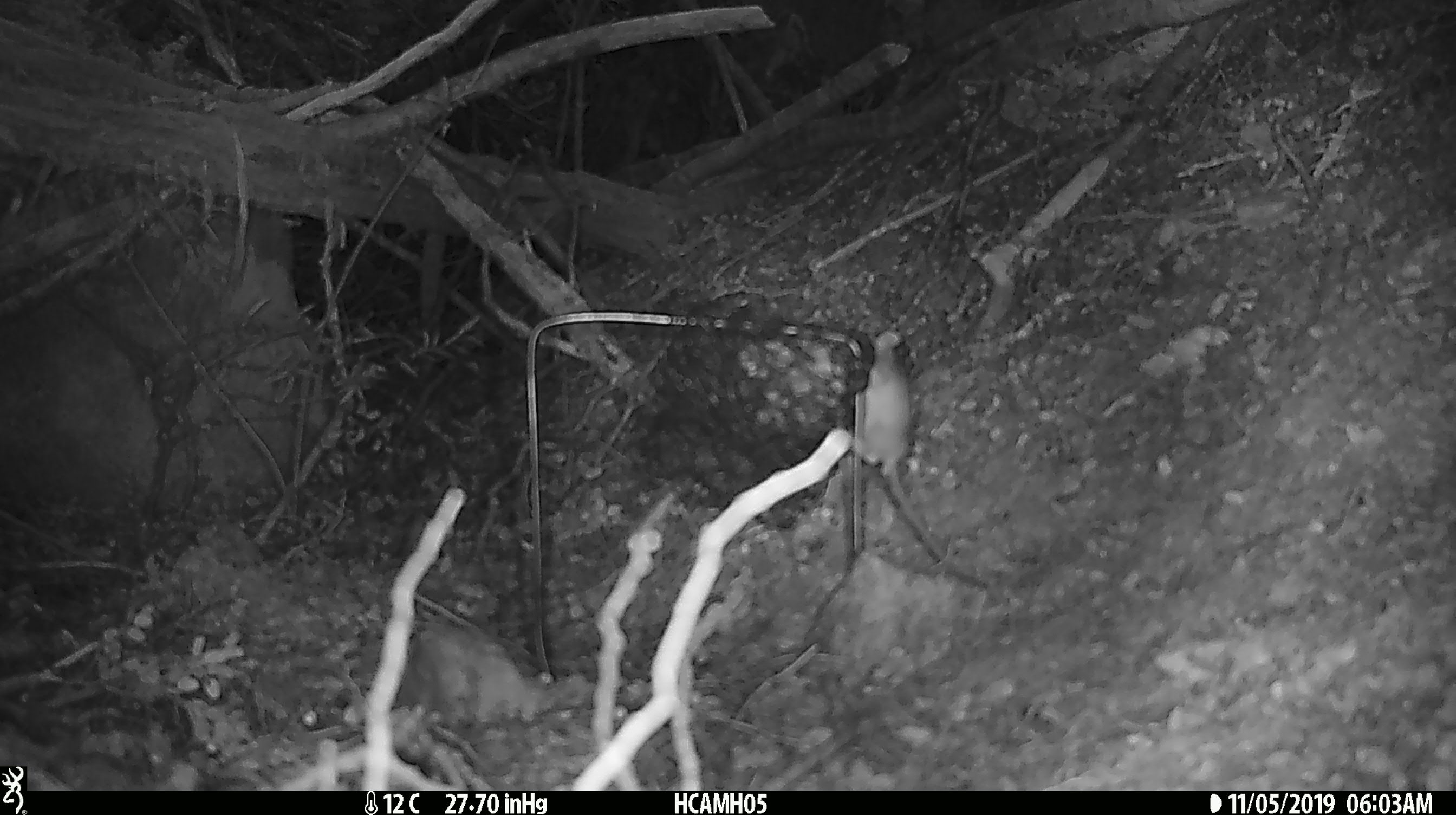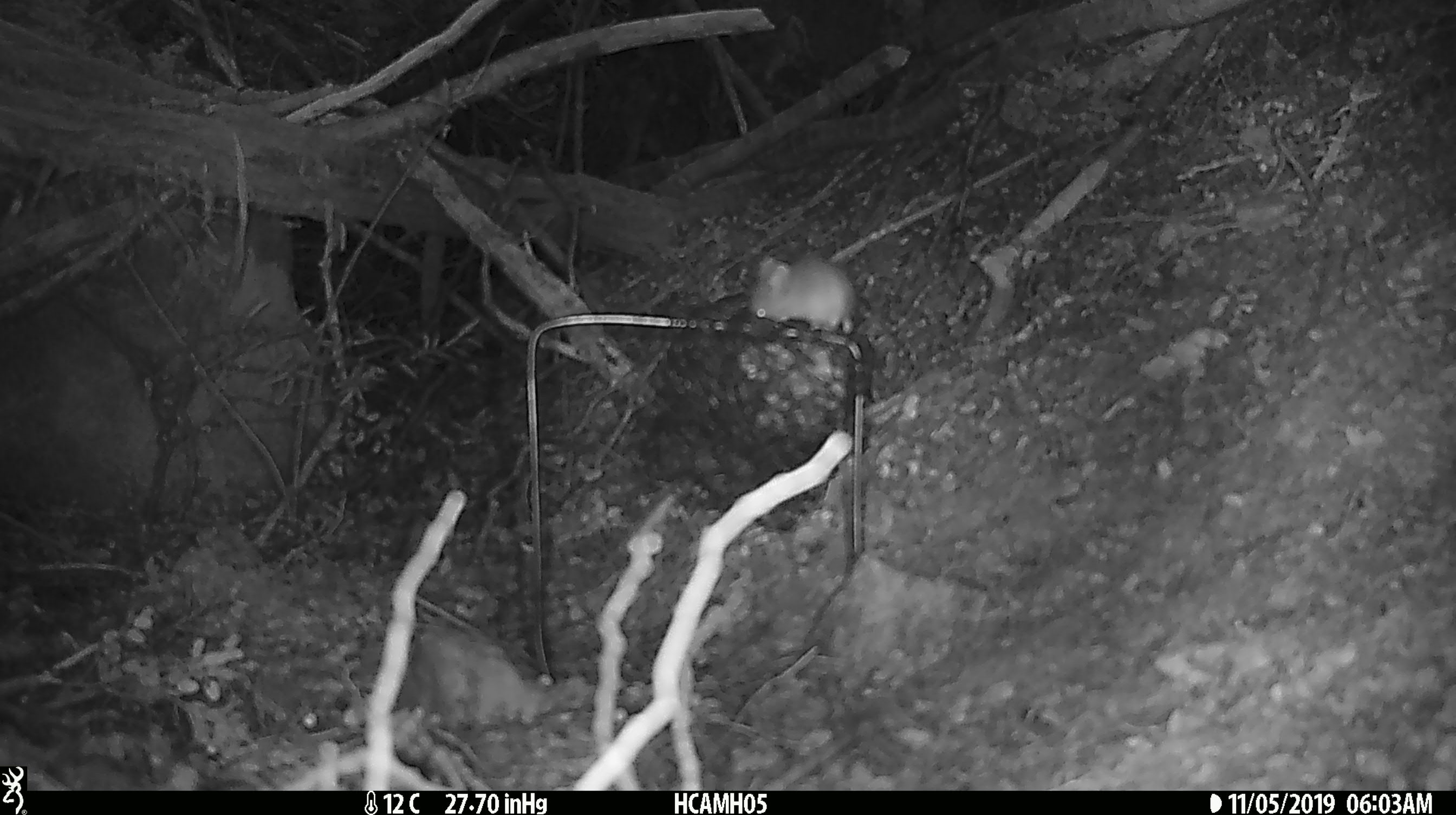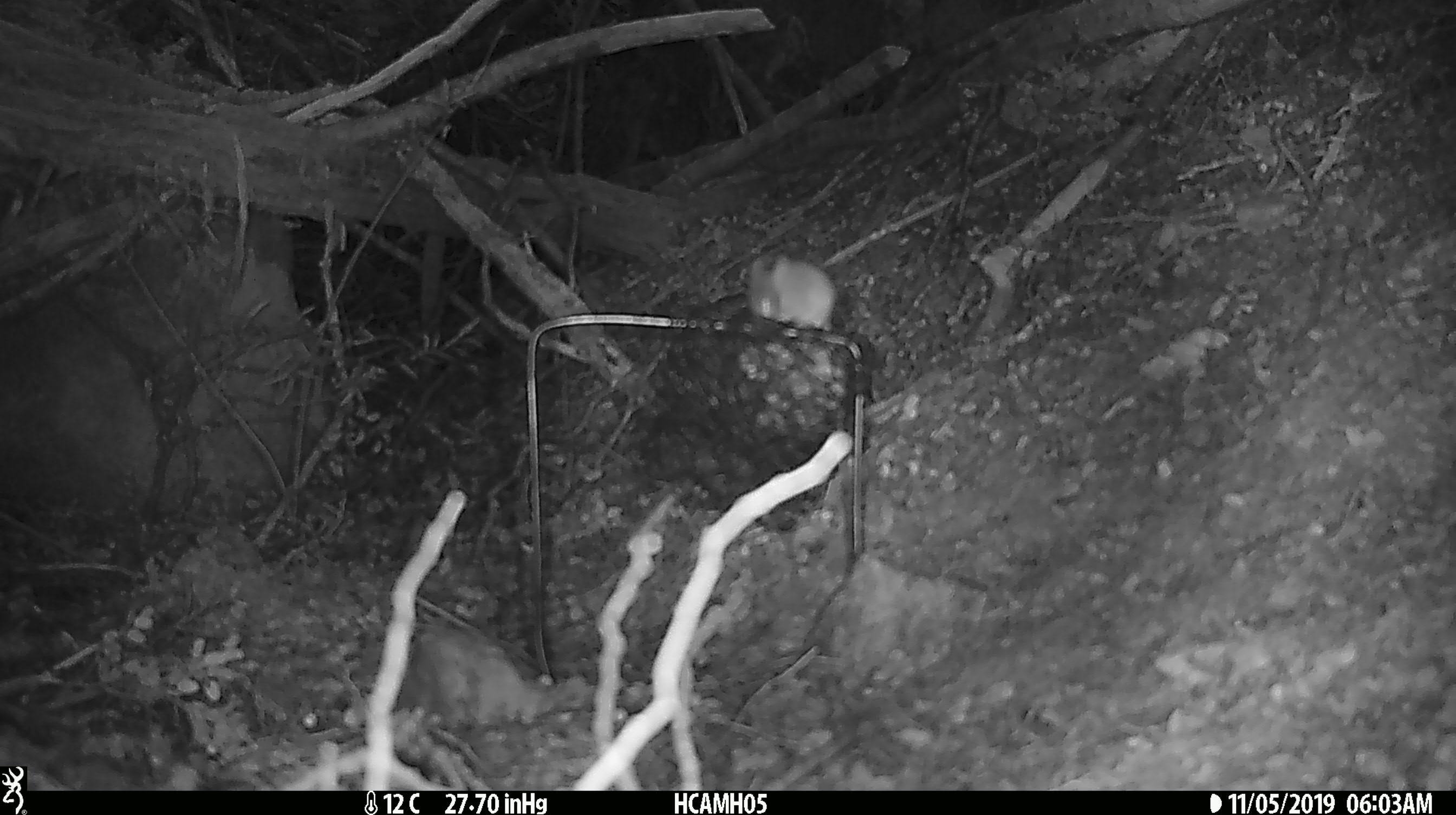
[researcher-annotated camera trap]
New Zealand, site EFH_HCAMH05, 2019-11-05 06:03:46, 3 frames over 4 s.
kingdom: Animalia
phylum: Chordata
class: Mammalia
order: Rodentia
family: Muridae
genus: Mus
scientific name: Mus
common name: mouse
Mouse (Mus).